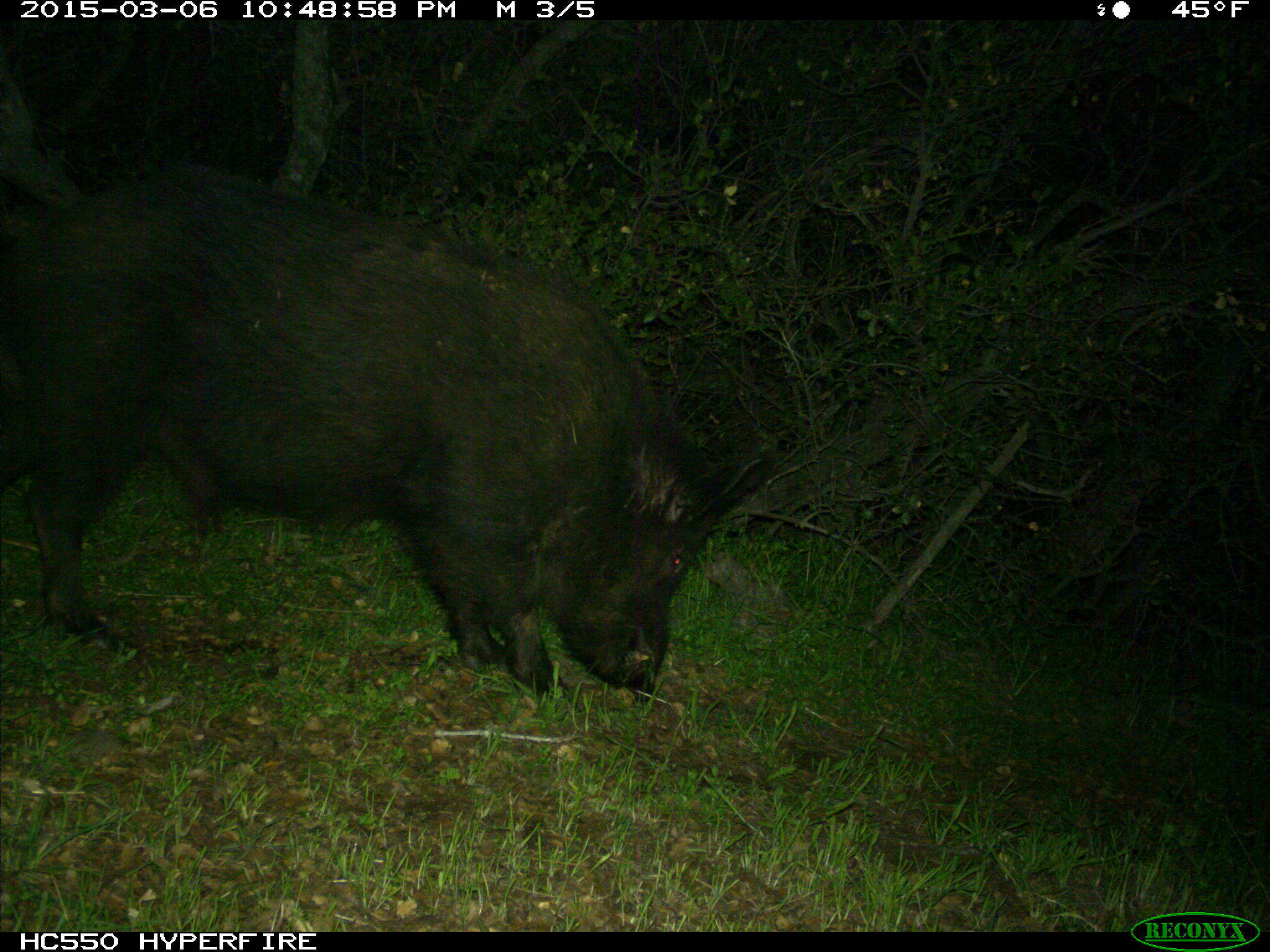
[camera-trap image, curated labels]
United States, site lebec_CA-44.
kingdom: Animalia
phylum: Chordata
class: Mammalia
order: Artiodactyla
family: Suidae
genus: Sus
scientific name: Sus scrofa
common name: wild boar